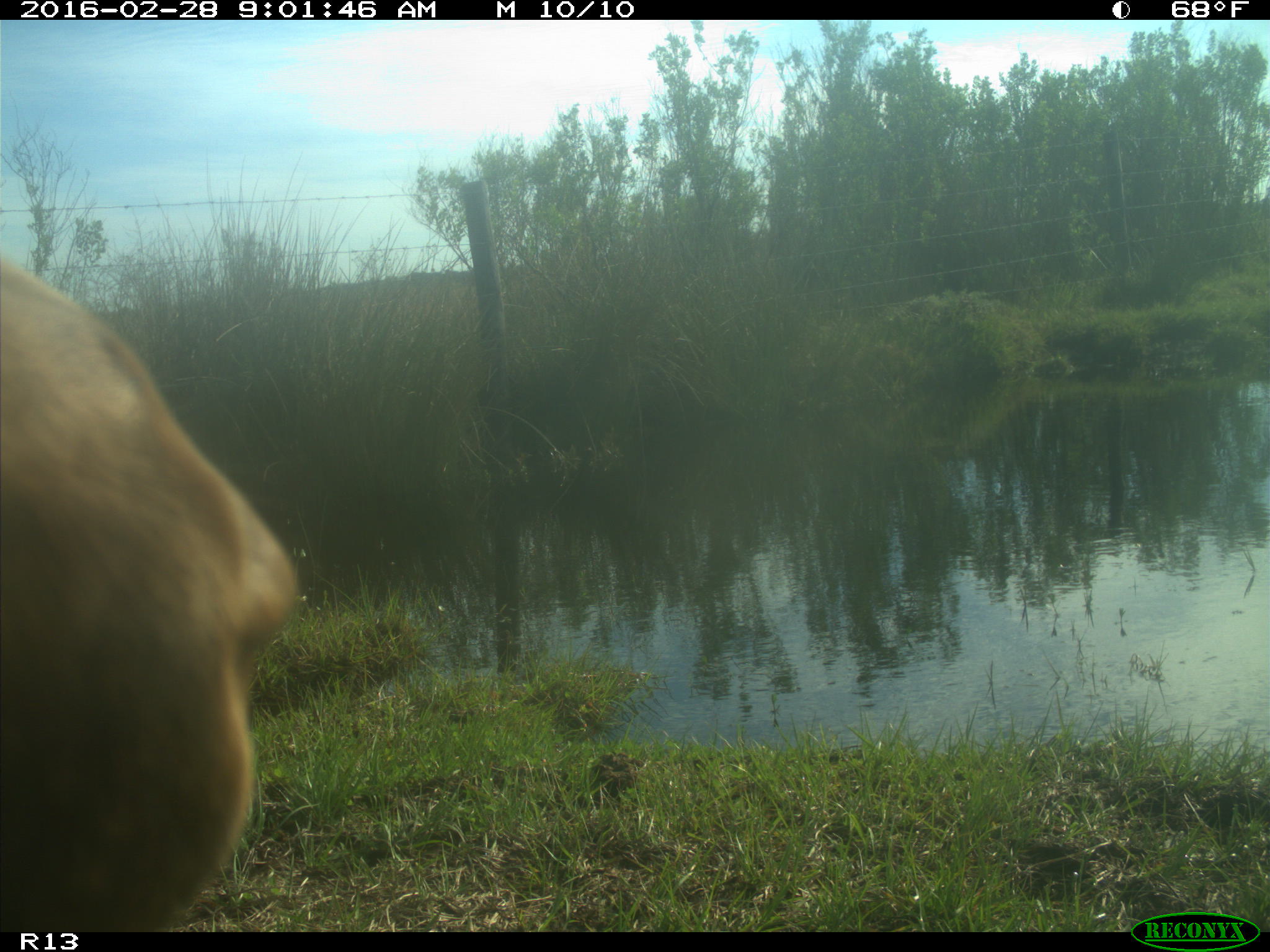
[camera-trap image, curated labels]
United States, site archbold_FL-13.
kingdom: Animalia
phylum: Chordata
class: Mammalia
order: Artiodactyla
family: Bovidae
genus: Bos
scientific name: Bos taurus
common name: domestic cow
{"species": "Bos taurus (domestic cow)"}